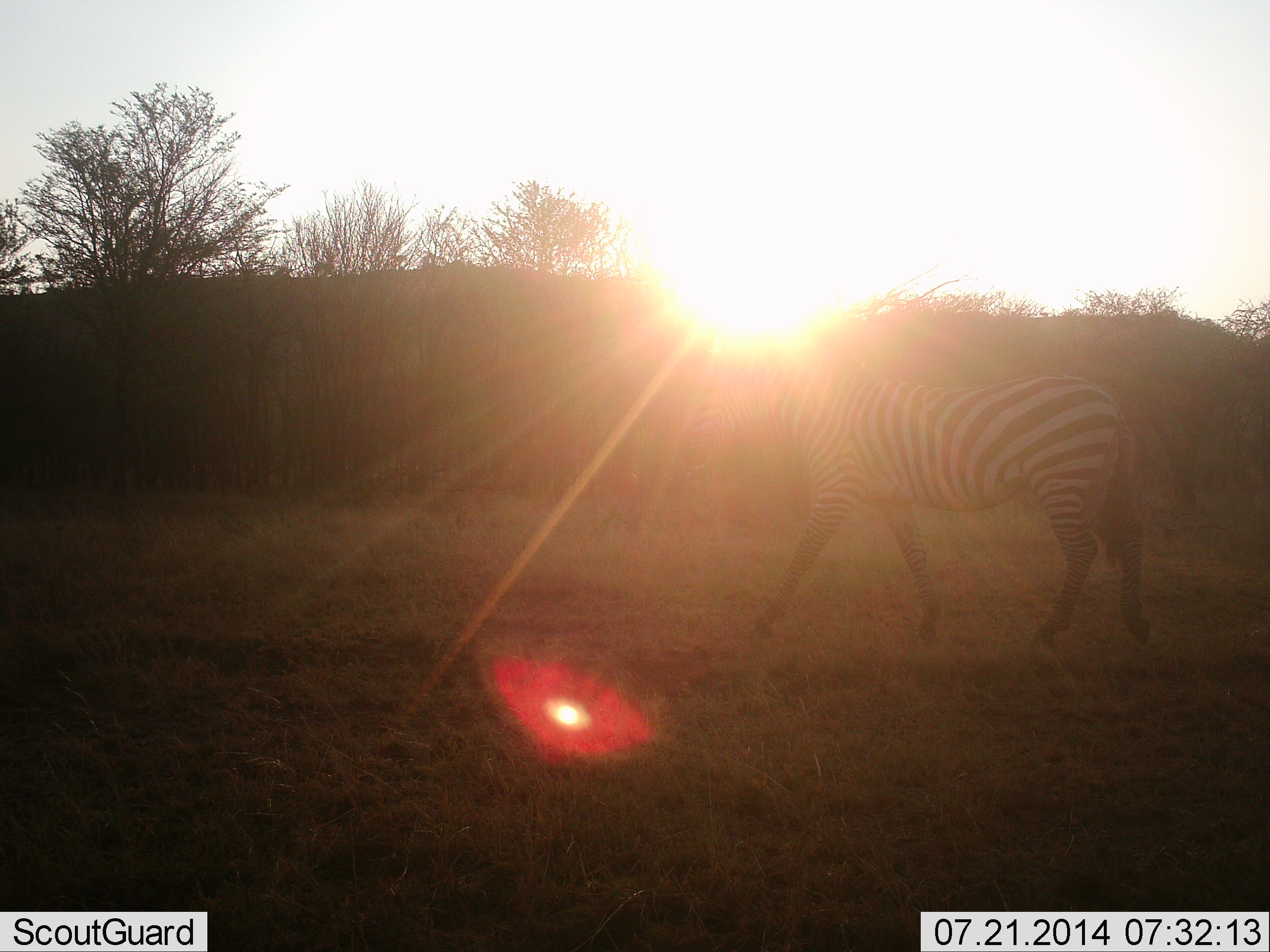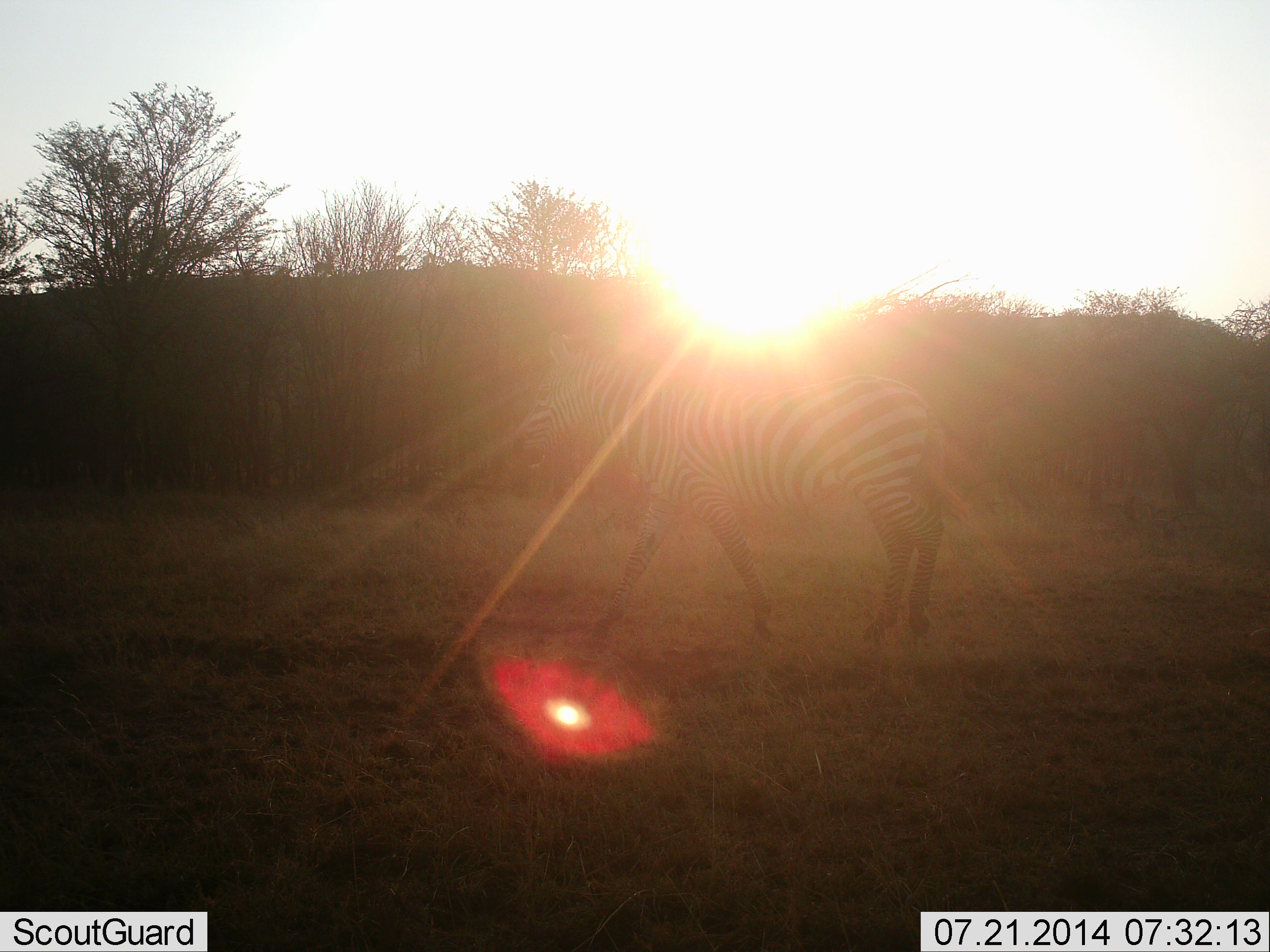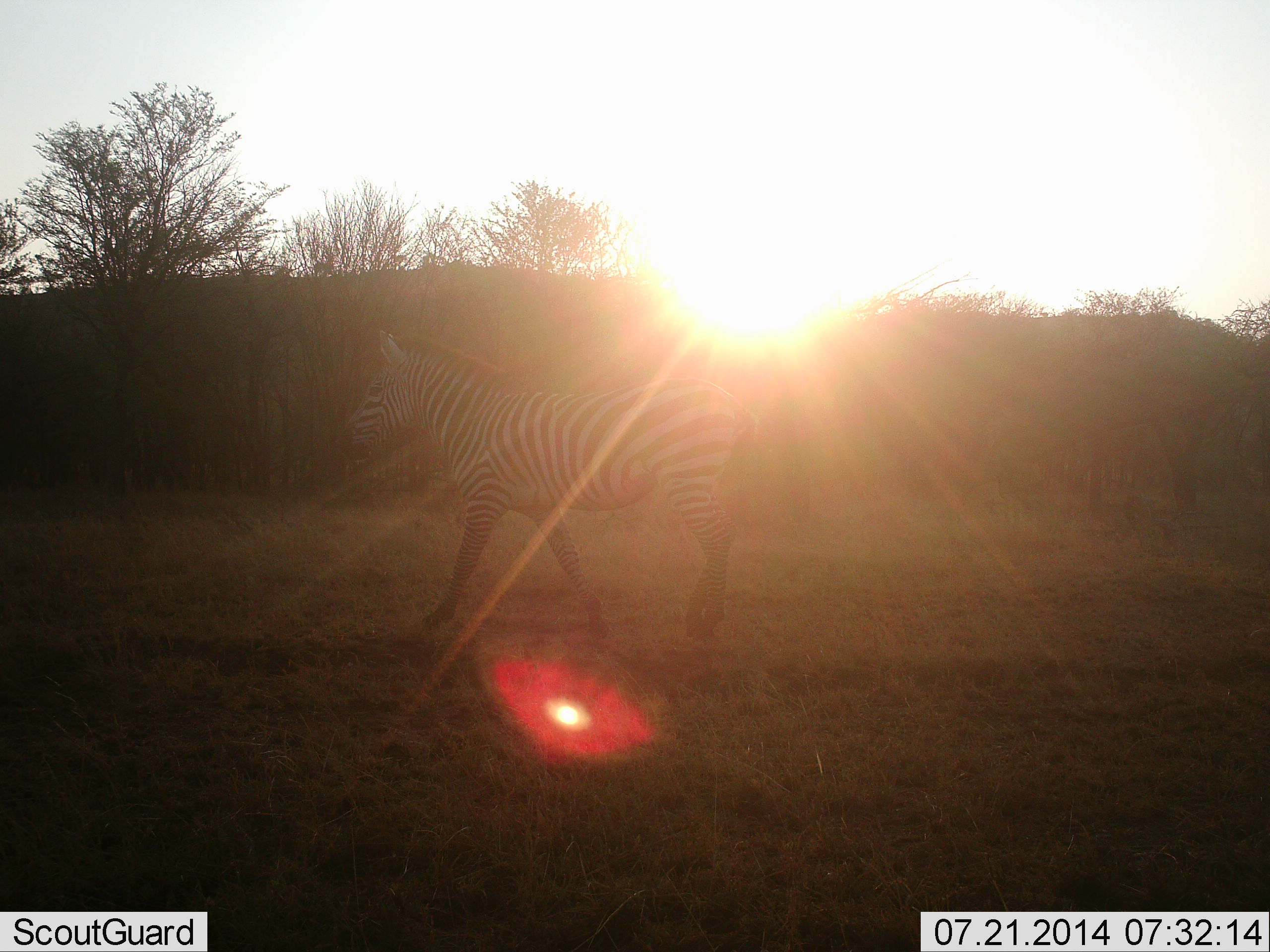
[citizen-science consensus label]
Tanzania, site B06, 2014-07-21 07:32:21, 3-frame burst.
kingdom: Animalia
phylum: Chordata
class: Mammalia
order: Perissodactyla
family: Equidae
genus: Equus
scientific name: Equus quagga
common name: plains zebra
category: zebra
Zebra (plains zebra) (Equus quagga), count 1. Behavior (volunteer vote fractions): standing 0%, resting 0%, moving 100%, interacting 0%. Young present (vote fraction): 0%. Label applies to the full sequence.